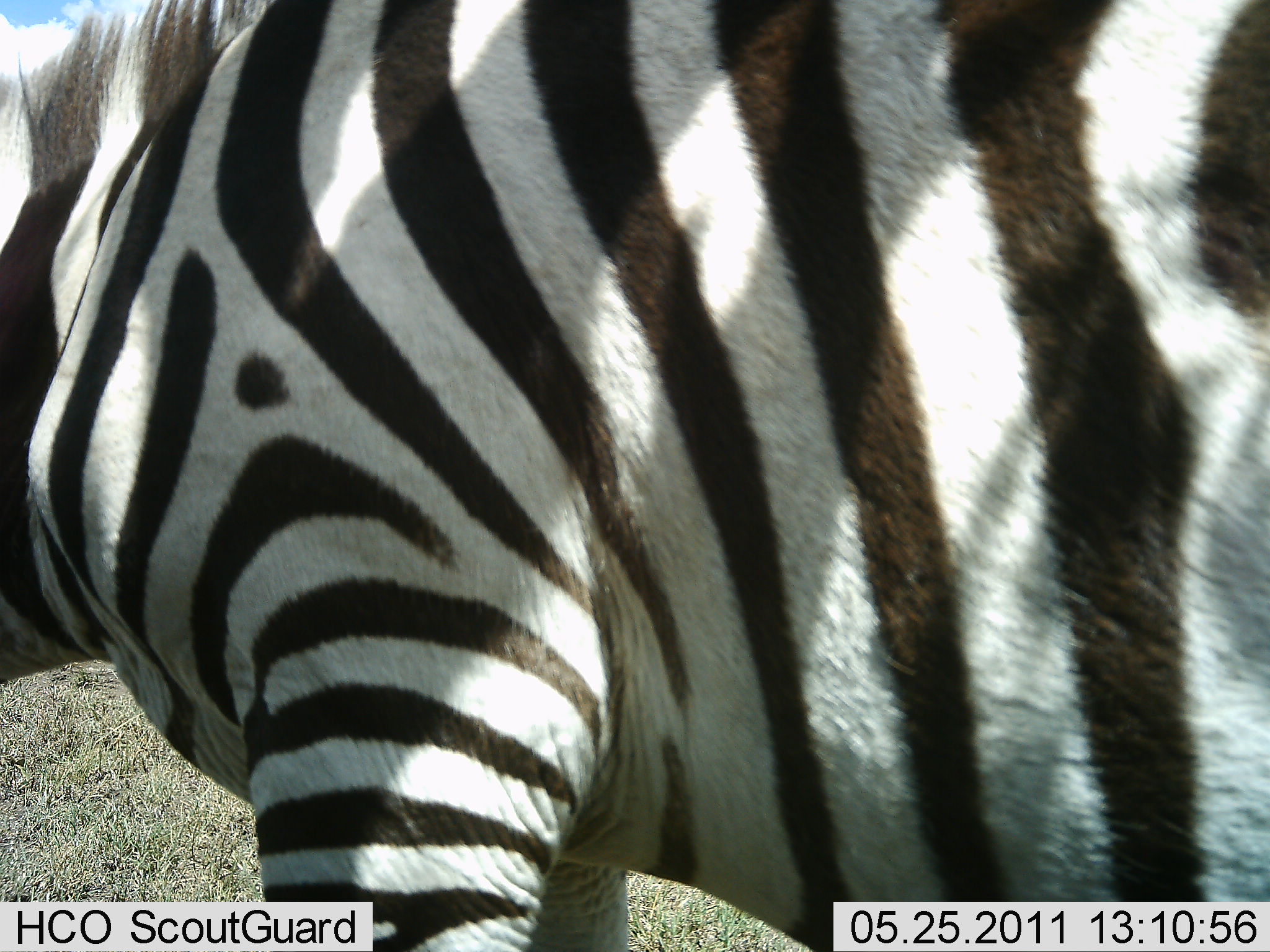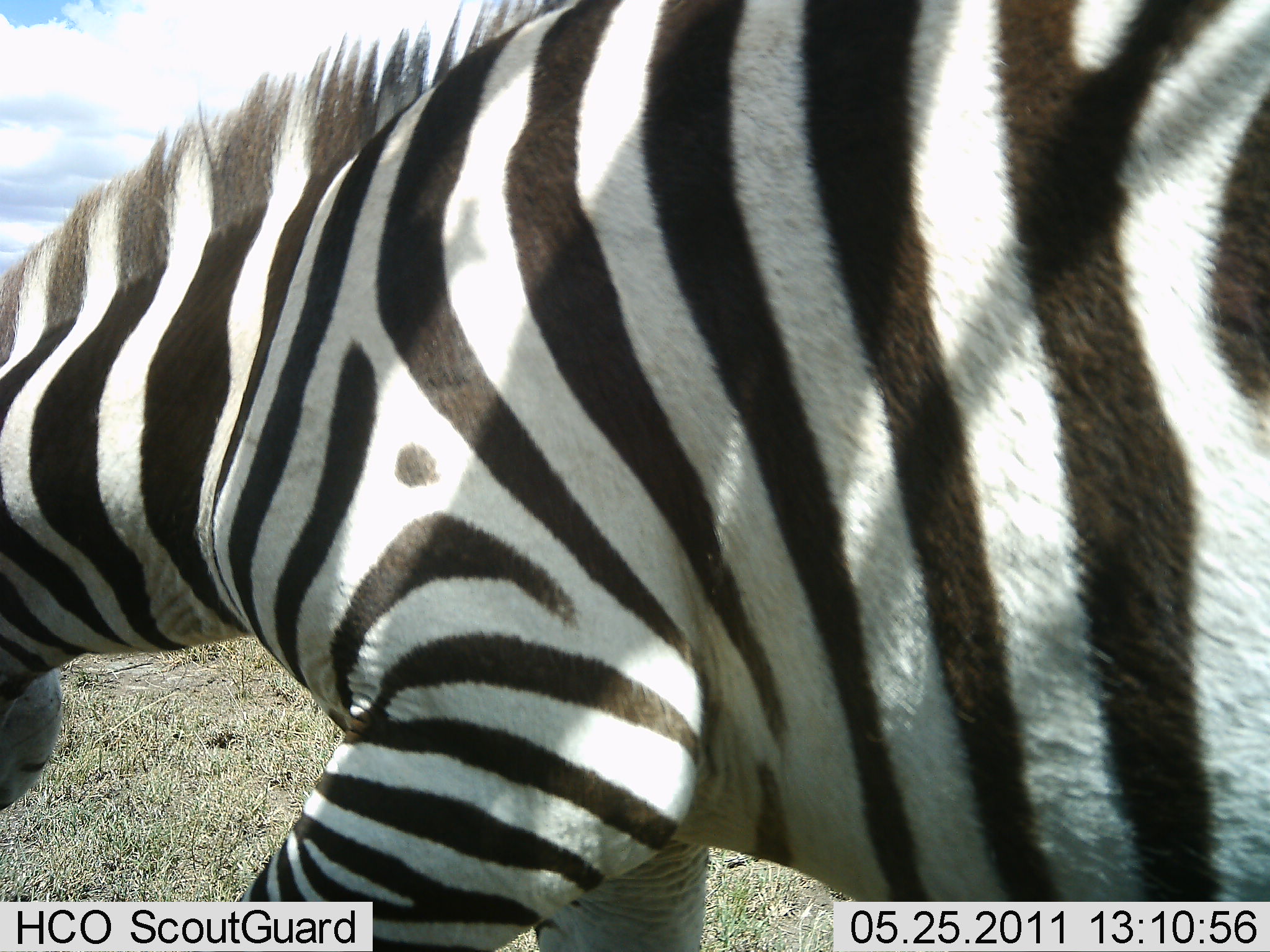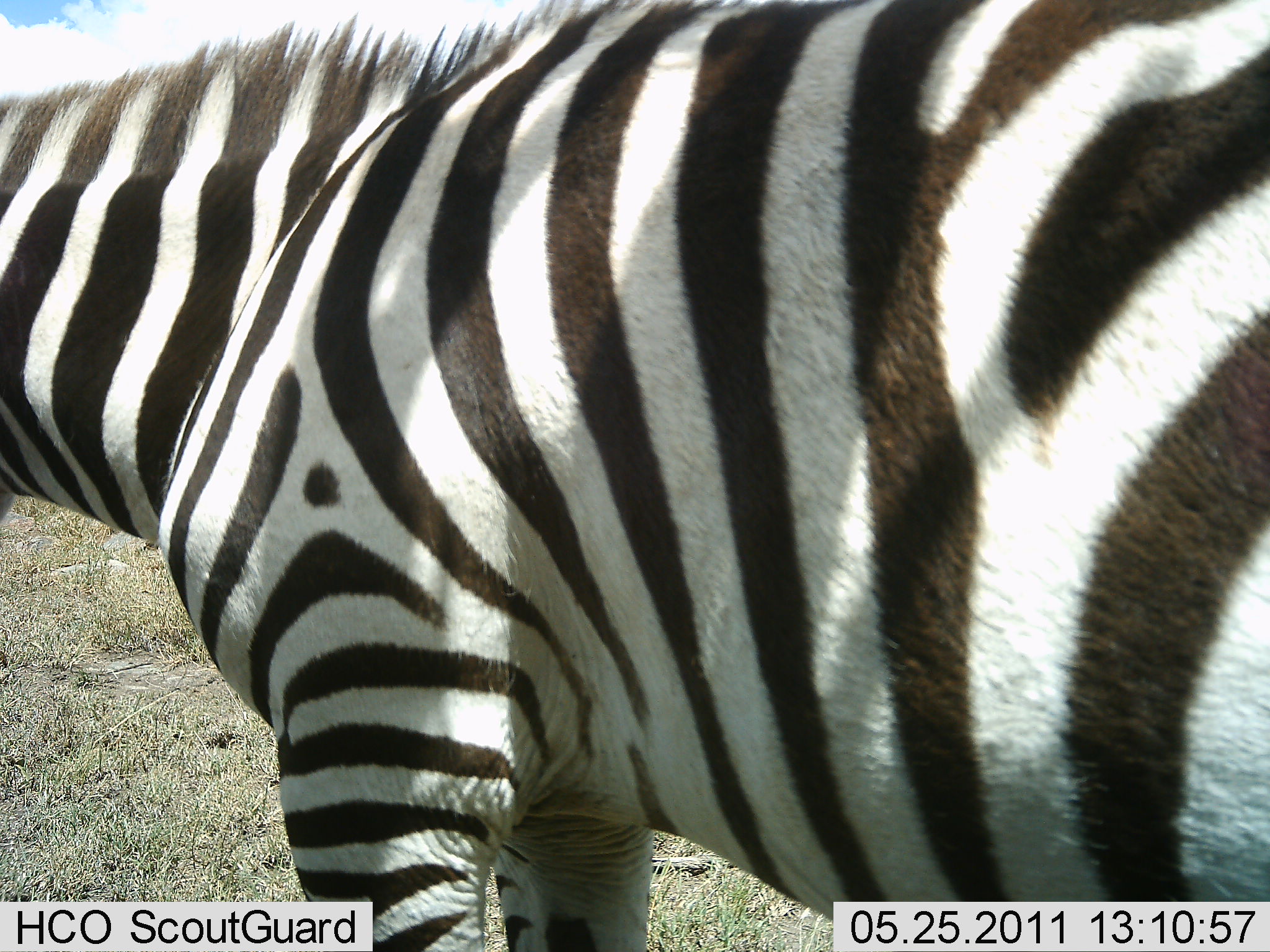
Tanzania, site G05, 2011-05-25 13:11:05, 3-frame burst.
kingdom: Animalia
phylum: Chordata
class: Mammalia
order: Perissodactyla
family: Equidae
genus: Equus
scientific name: Equus quagga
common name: plains zebra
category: zebra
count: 1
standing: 67%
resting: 0%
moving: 25%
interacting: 8%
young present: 0%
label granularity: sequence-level